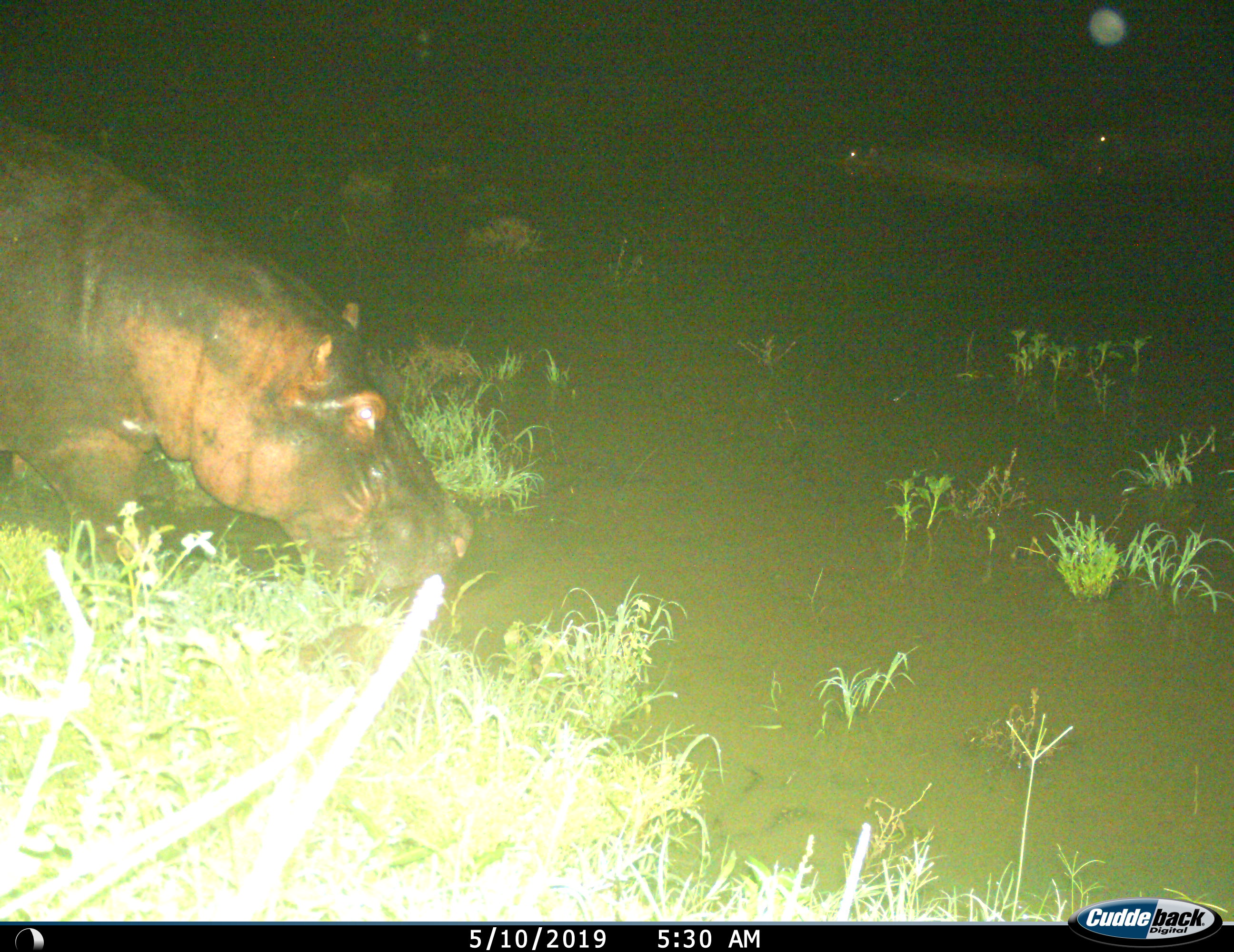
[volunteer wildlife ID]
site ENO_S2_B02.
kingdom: Animalia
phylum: Chordata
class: Mammalia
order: Artiodactyla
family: Hippopotamidae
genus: Hippopotamus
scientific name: Hippopotamus amphibius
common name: hippopotamus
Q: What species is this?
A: Hippopotamus (Hippopotamus amphibius).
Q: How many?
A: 3.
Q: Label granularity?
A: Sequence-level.